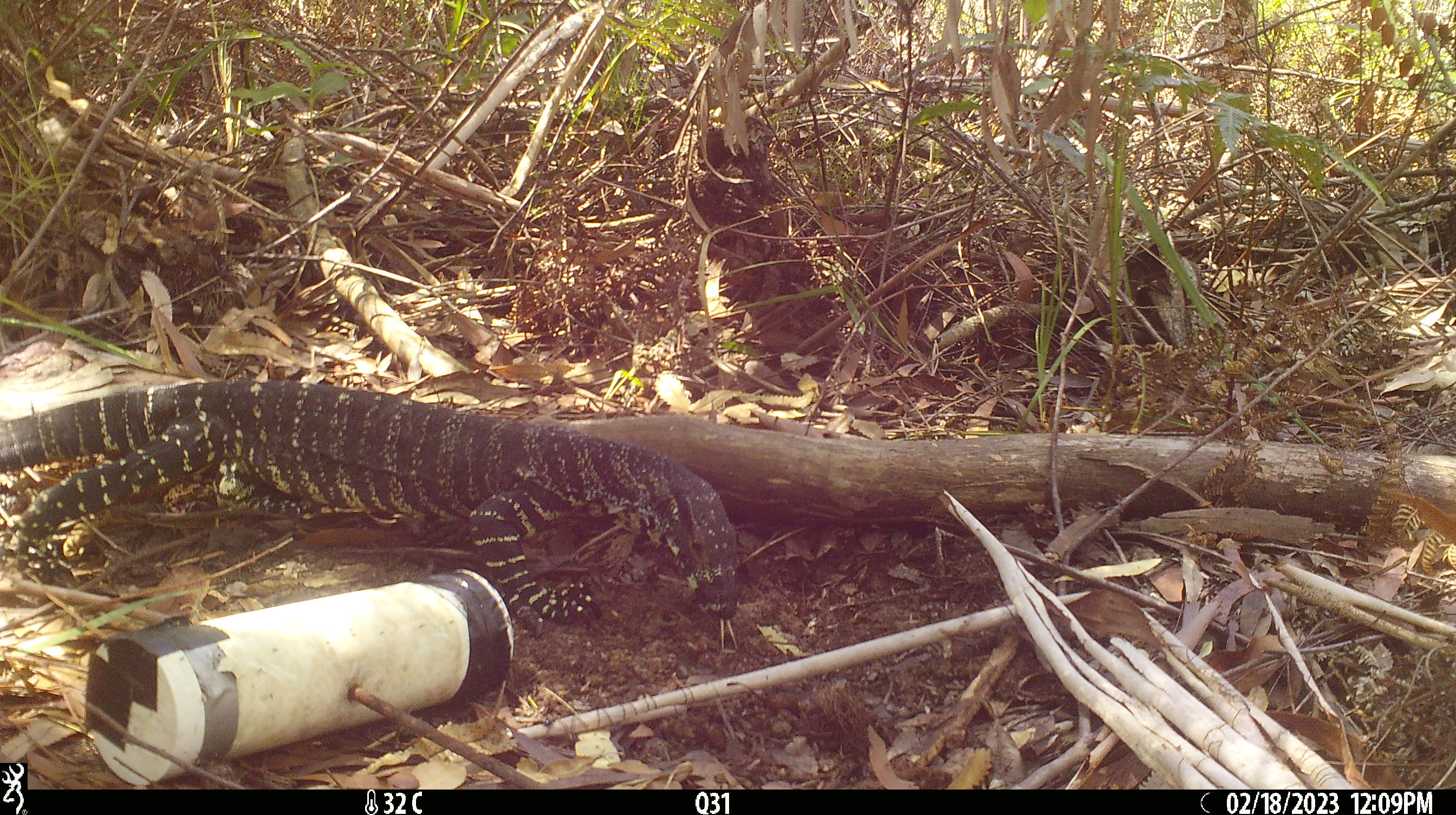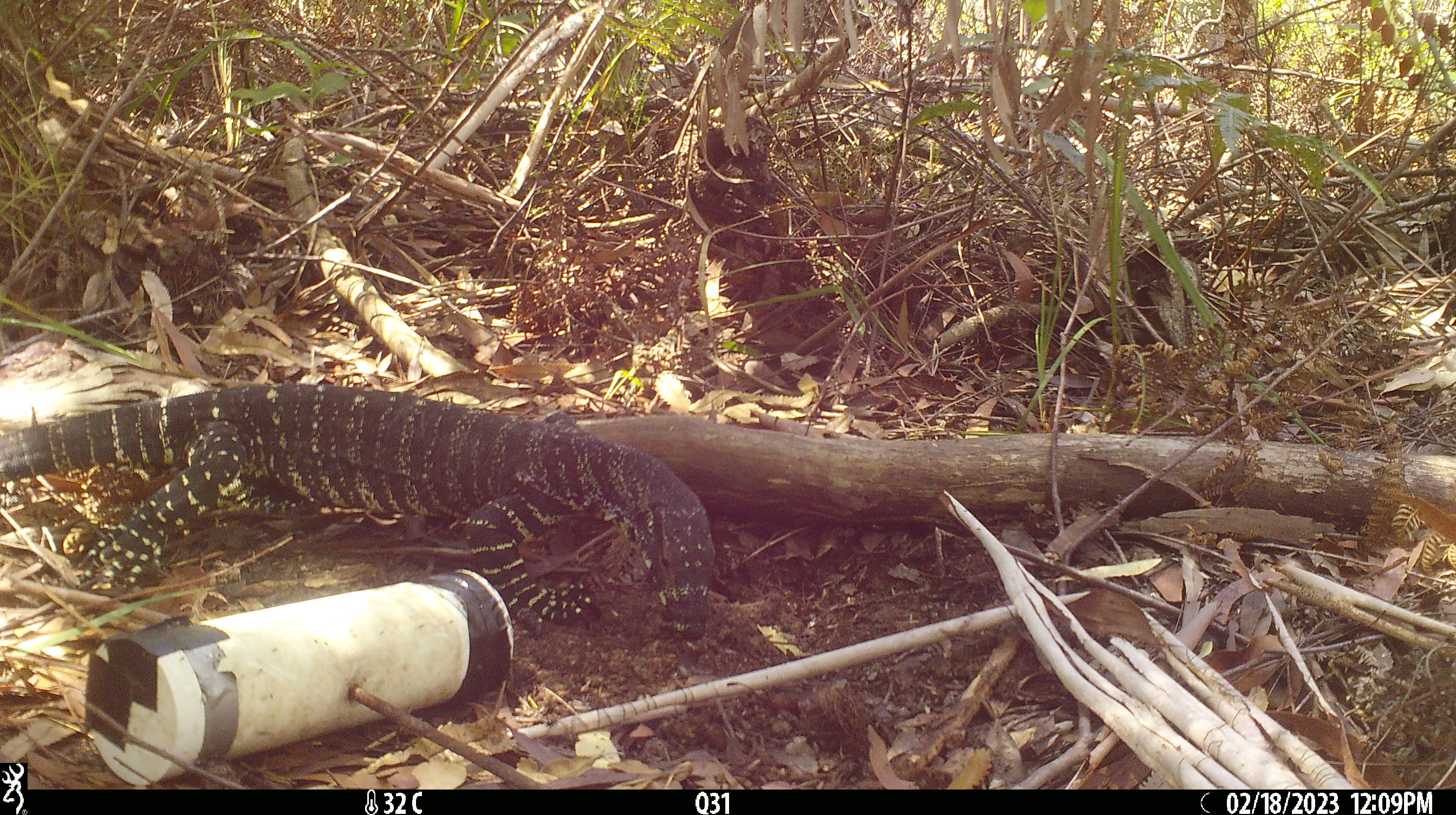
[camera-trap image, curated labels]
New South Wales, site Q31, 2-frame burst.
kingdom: Animalia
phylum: Chordata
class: Reptilia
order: Squamata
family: Varanidae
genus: Varanus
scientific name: Varanus varius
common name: lace monitor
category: goanna